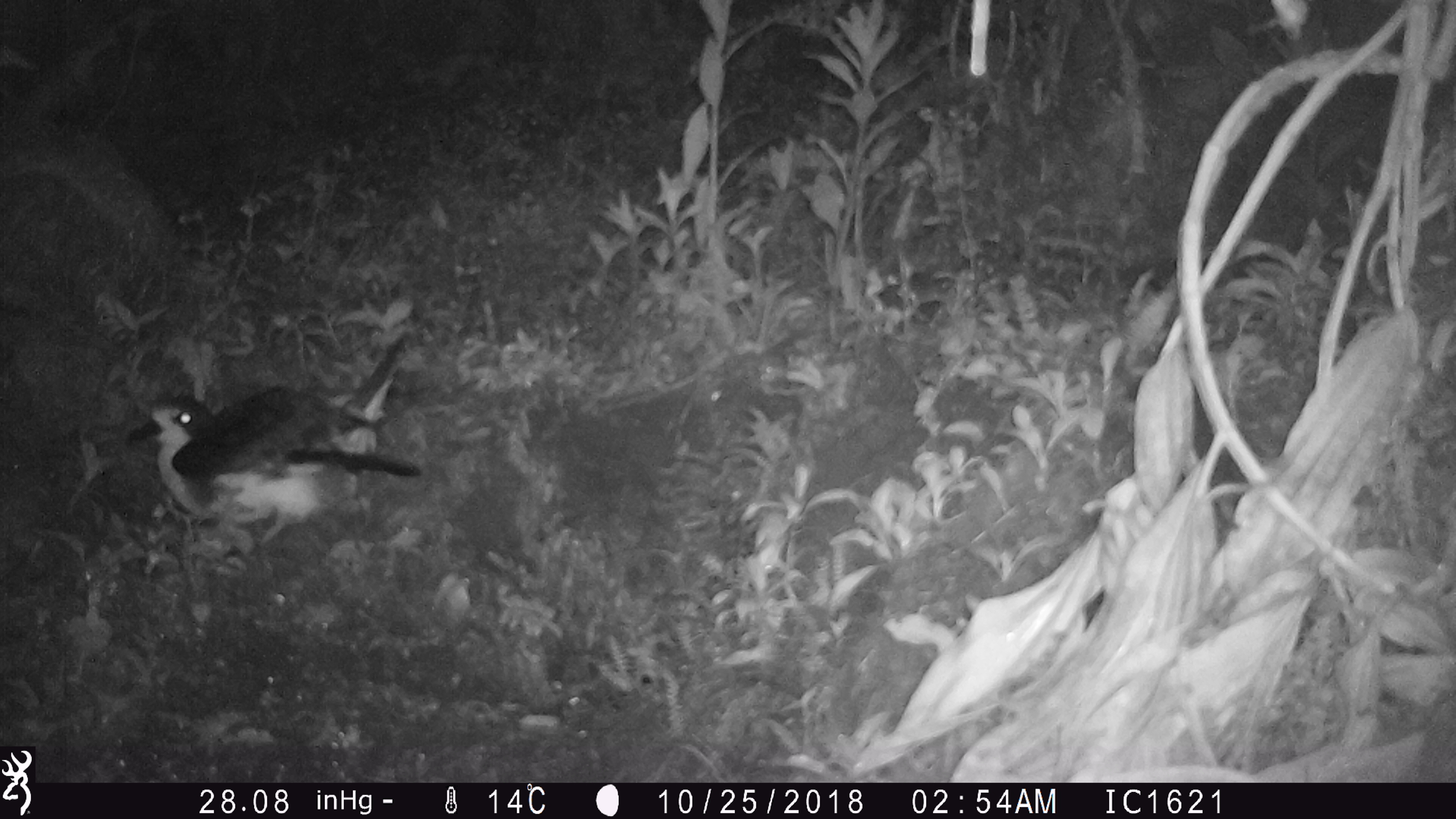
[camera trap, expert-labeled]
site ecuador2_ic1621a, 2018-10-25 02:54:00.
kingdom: Animalia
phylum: Chordata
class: Aves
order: Procellariiformes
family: Procellariidae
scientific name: Procellariidae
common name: petrel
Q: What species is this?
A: Petrel (Procellariidae).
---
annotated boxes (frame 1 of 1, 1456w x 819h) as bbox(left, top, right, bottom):
petrel: bbox(130, 322, 421, 544)